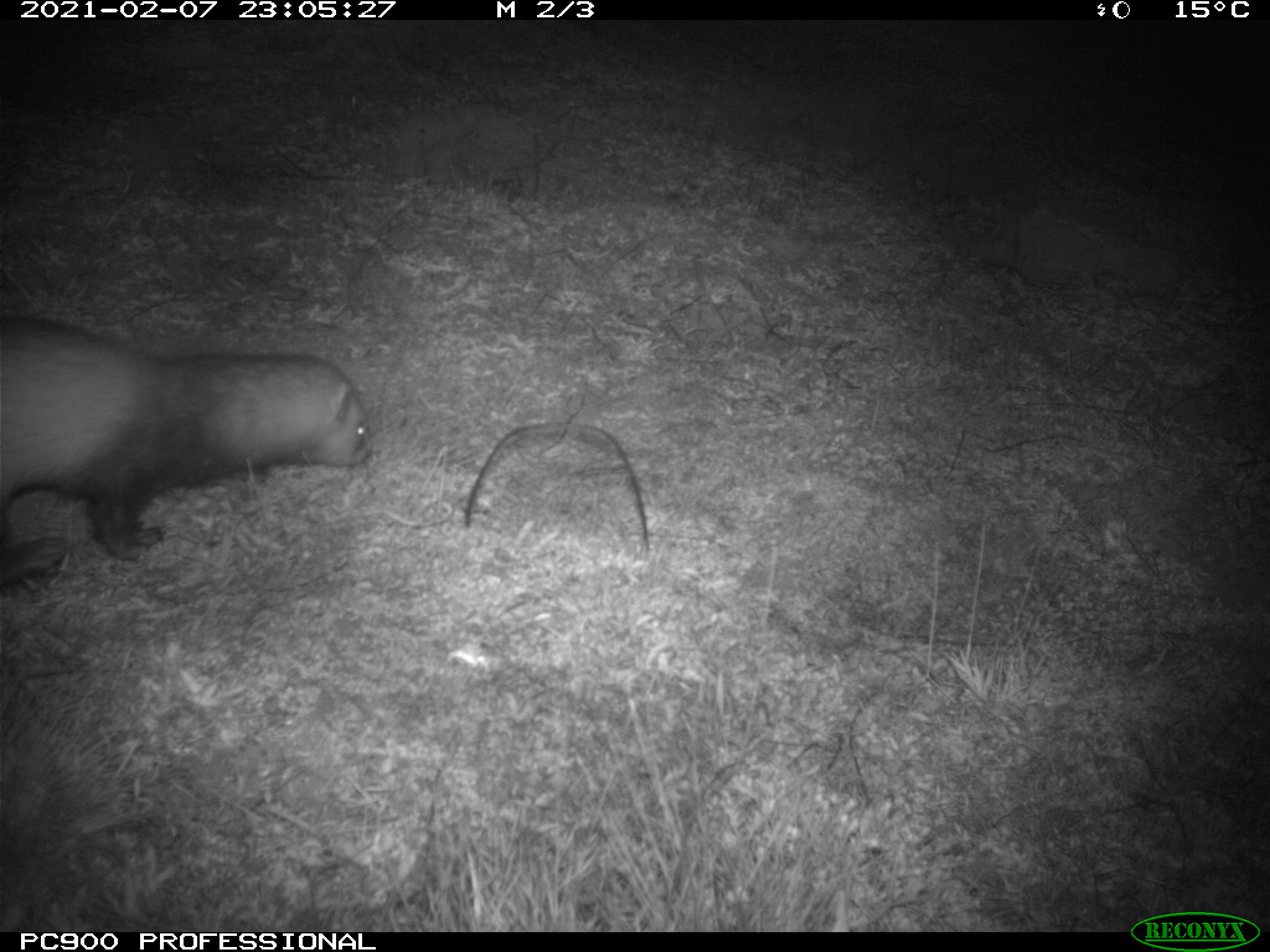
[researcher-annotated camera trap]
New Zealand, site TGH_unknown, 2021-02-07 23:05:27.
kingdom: Animalia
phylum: Chordata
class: Mammalia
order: Carnivora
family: Mustelidae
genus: Mustela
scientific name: Mustela furo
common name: ferret